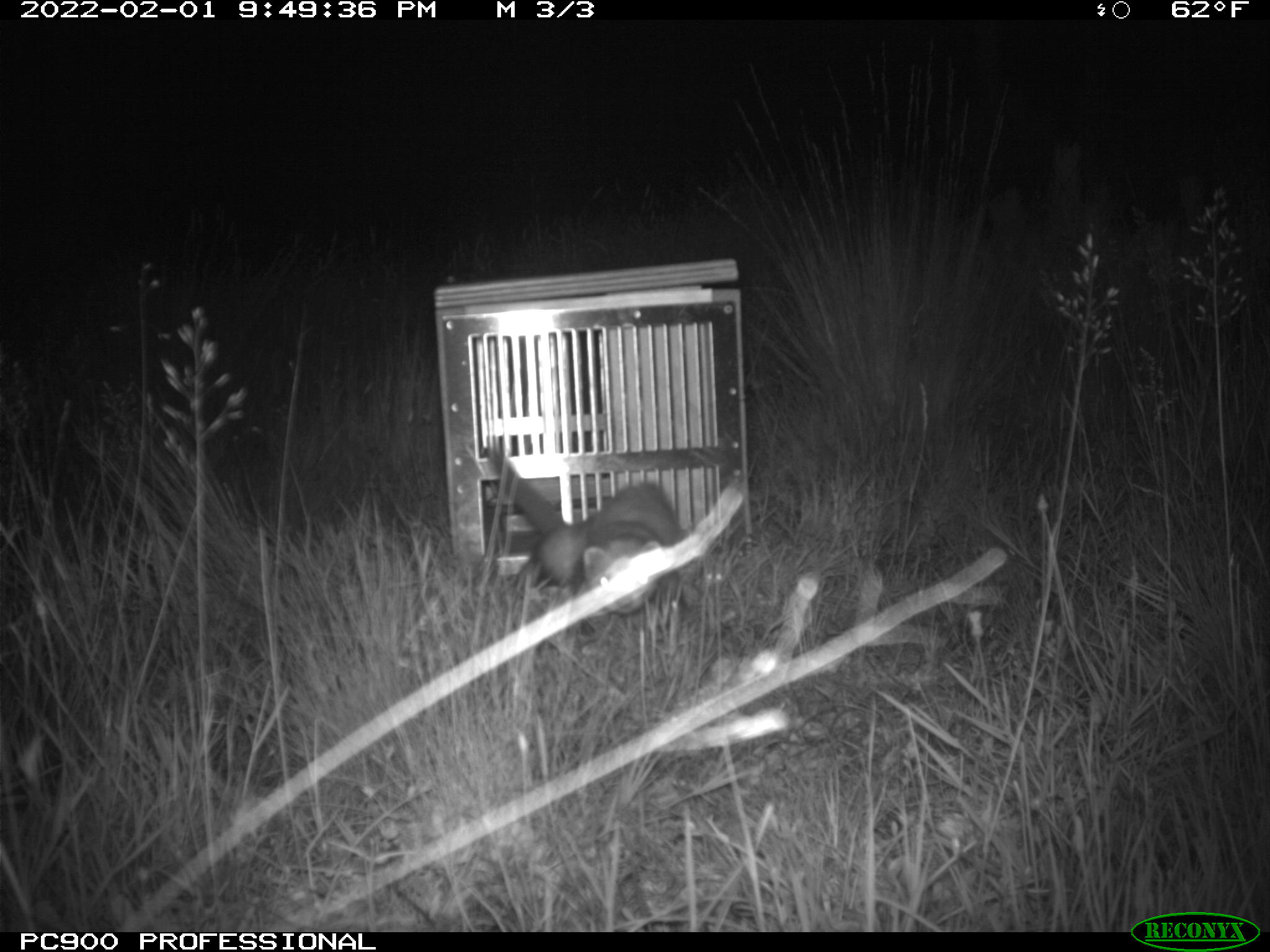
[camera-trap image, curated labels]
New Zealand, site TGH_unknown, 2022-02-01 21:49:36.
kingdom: Animalia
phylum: Chordata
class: Mammalia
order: Carnivora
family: Mustelidae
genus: Mustela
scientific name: Mustela furo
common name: ferret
Ferret (Mustela furo).